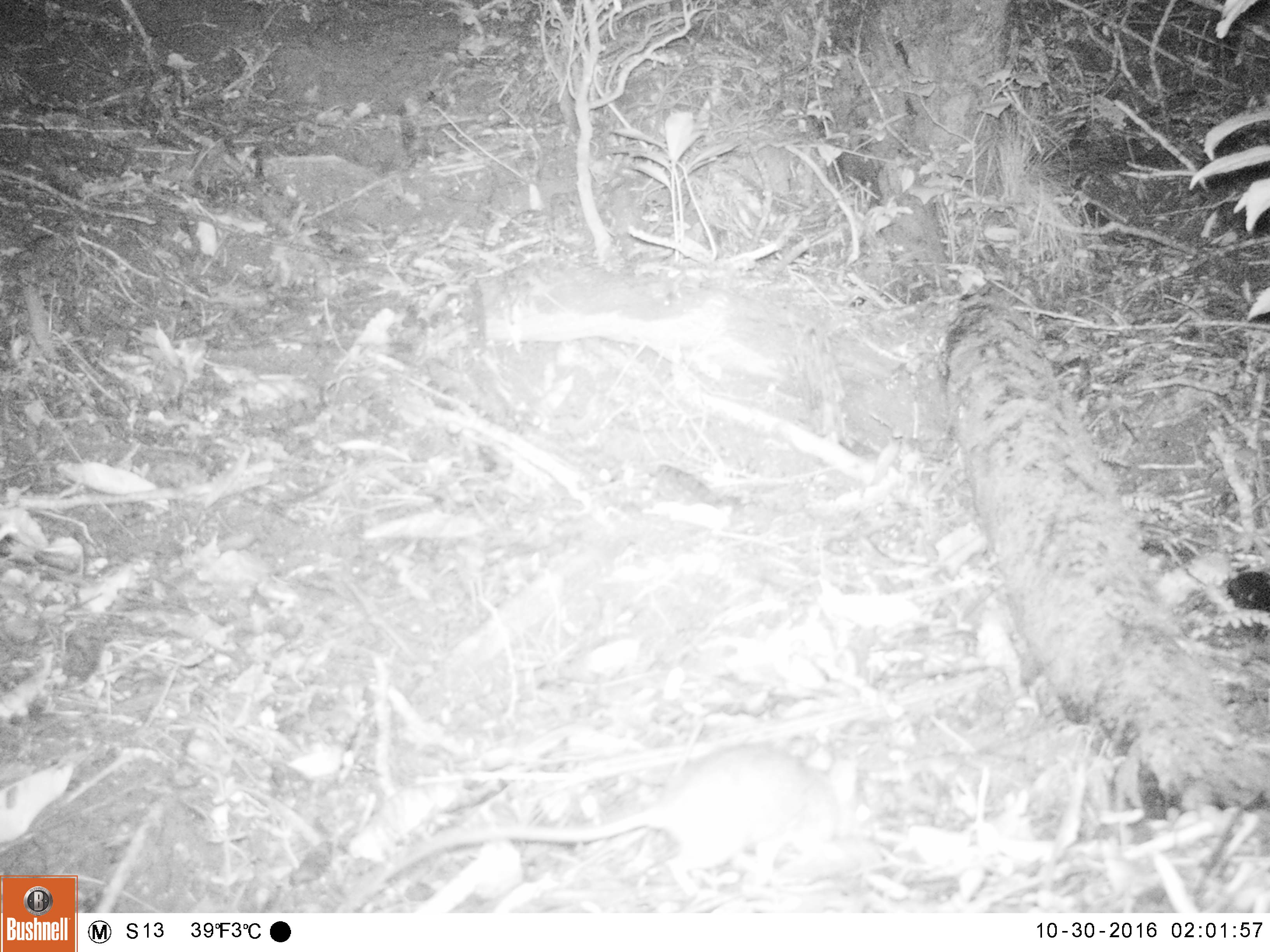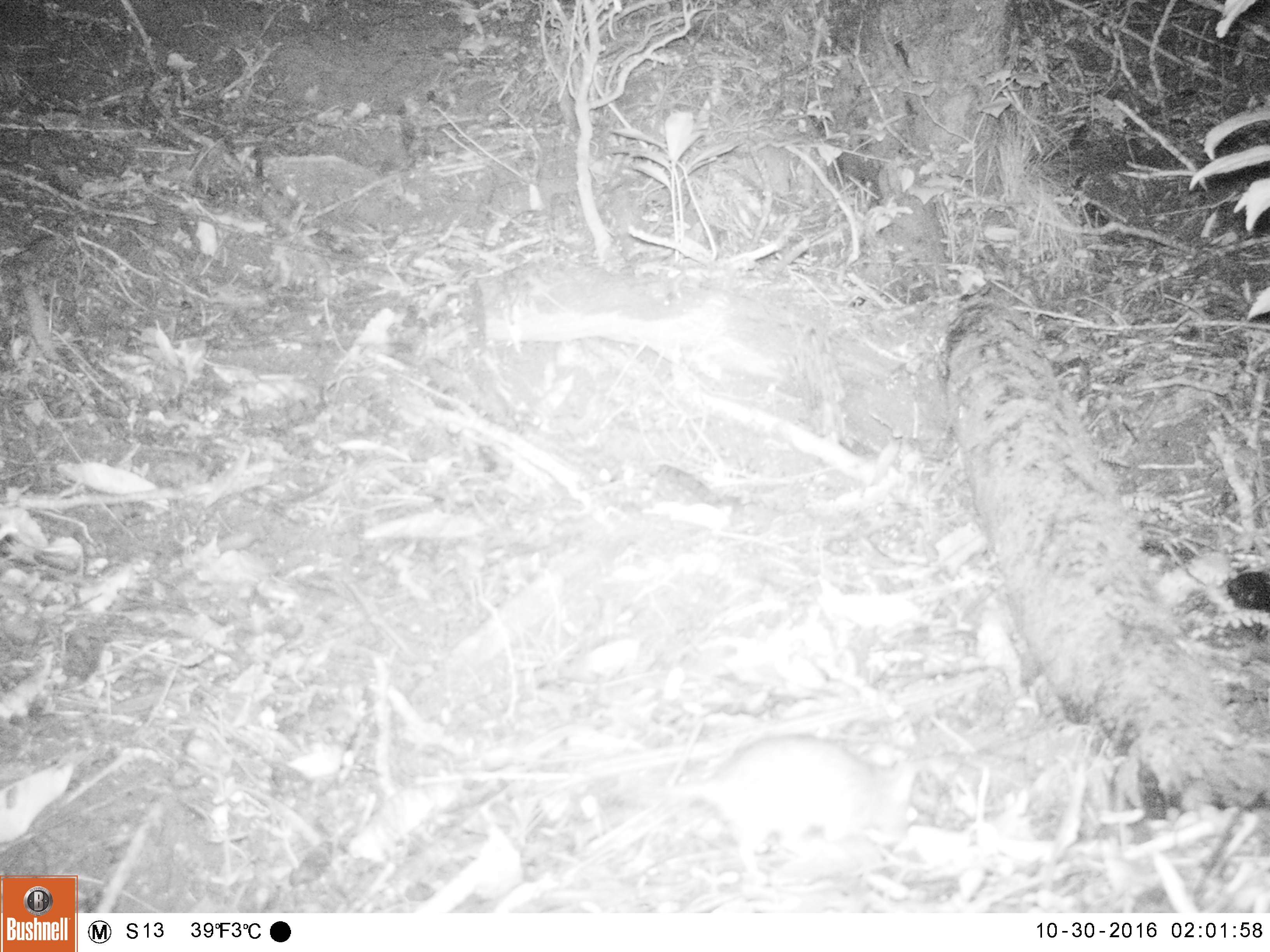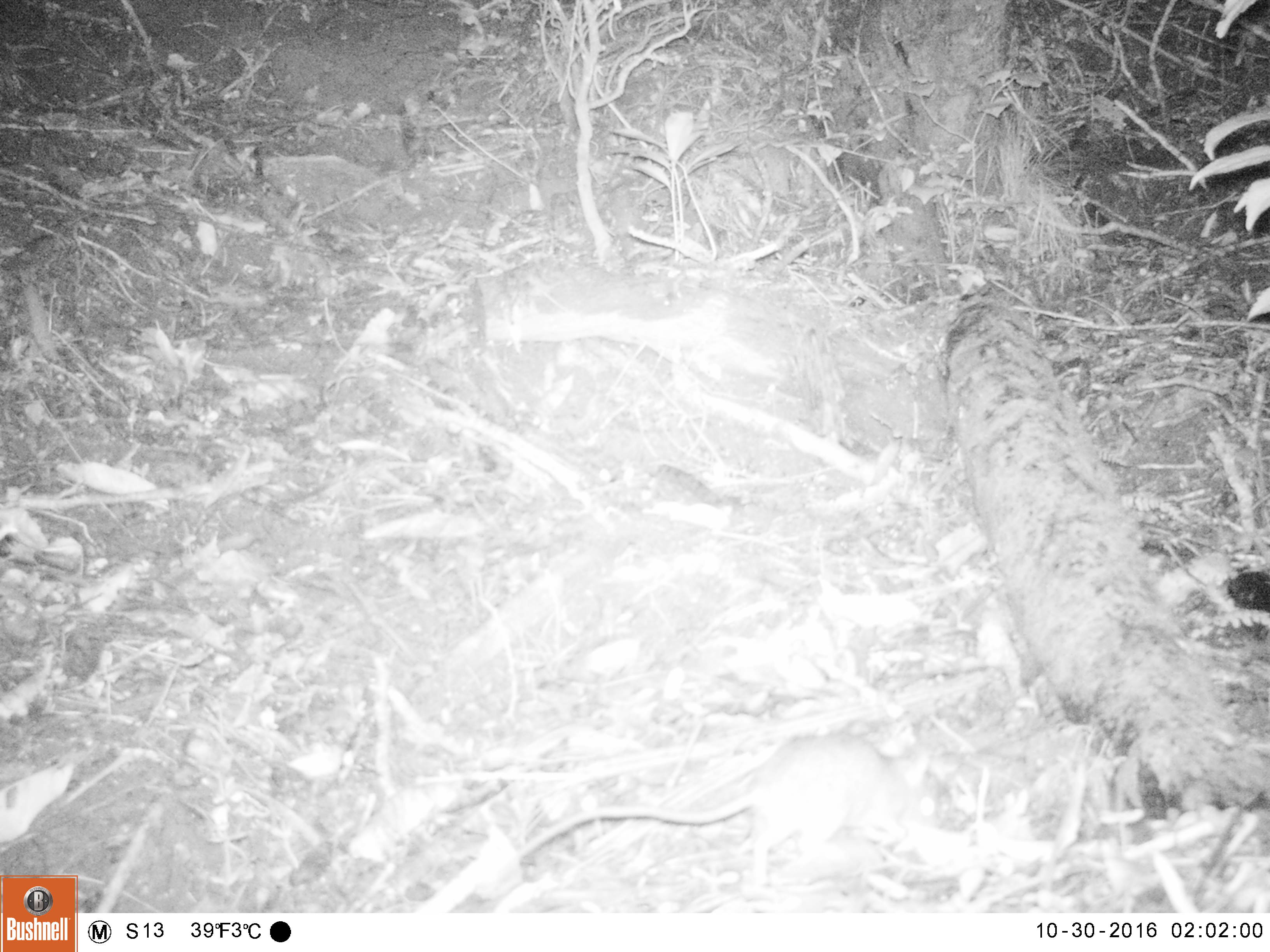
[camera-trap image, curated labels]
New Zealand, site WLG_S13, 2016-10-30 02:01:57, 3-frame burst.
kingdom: Animalia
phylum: Chordata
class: Mammalia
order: Rodentia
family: Muridae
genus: Rattus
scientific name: Rattus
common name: rat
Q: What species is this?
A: Rat (Rattus).